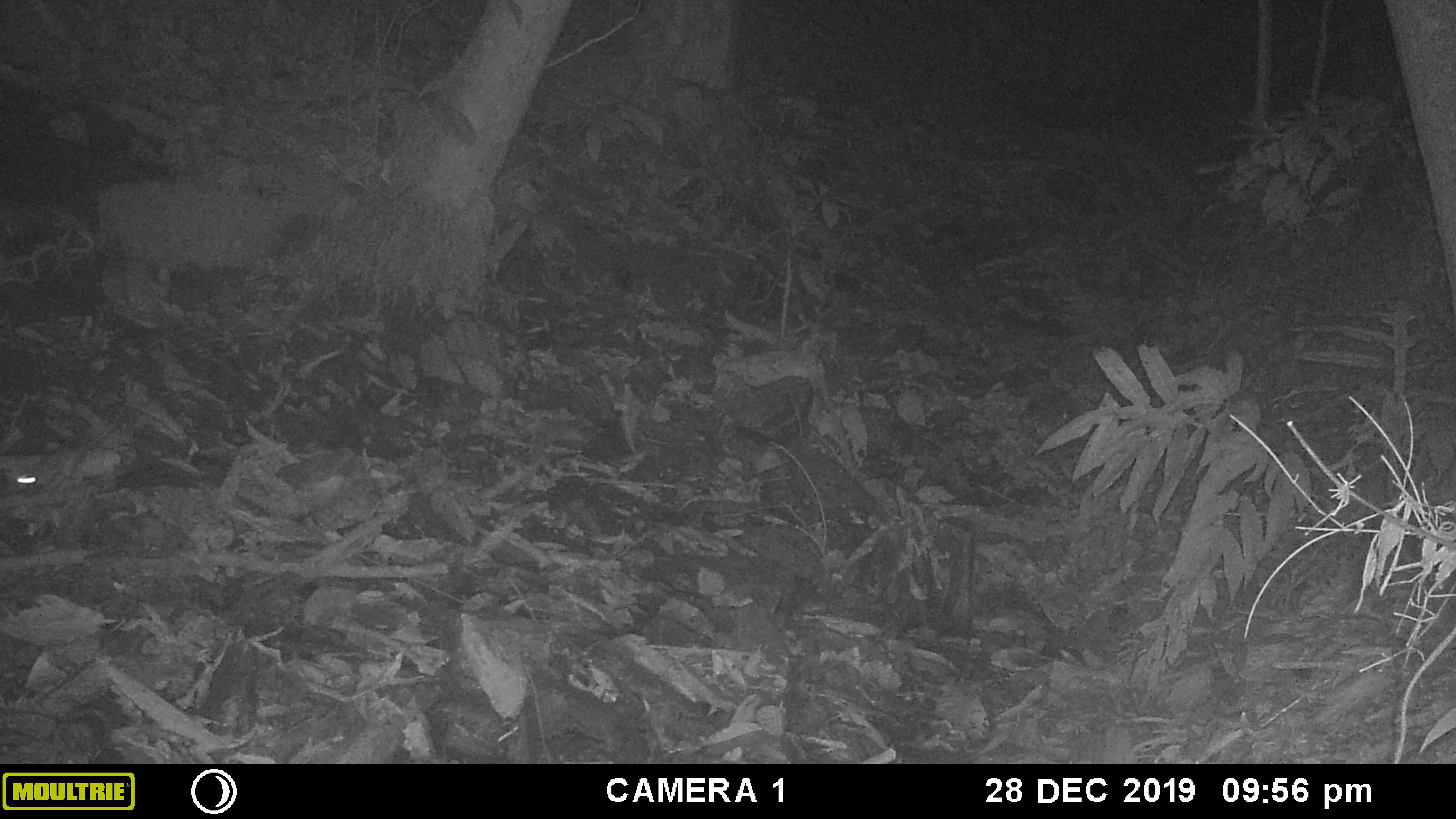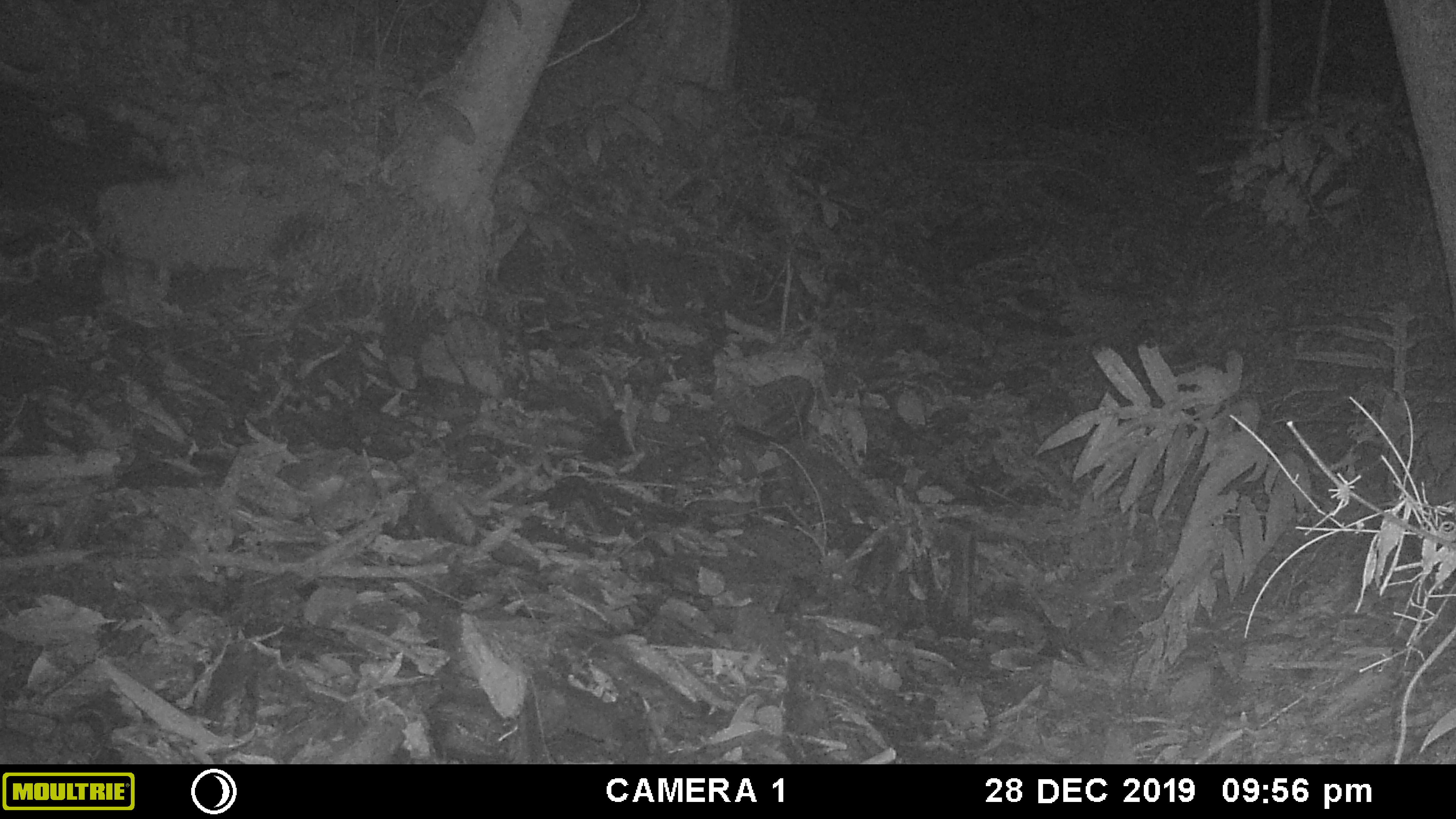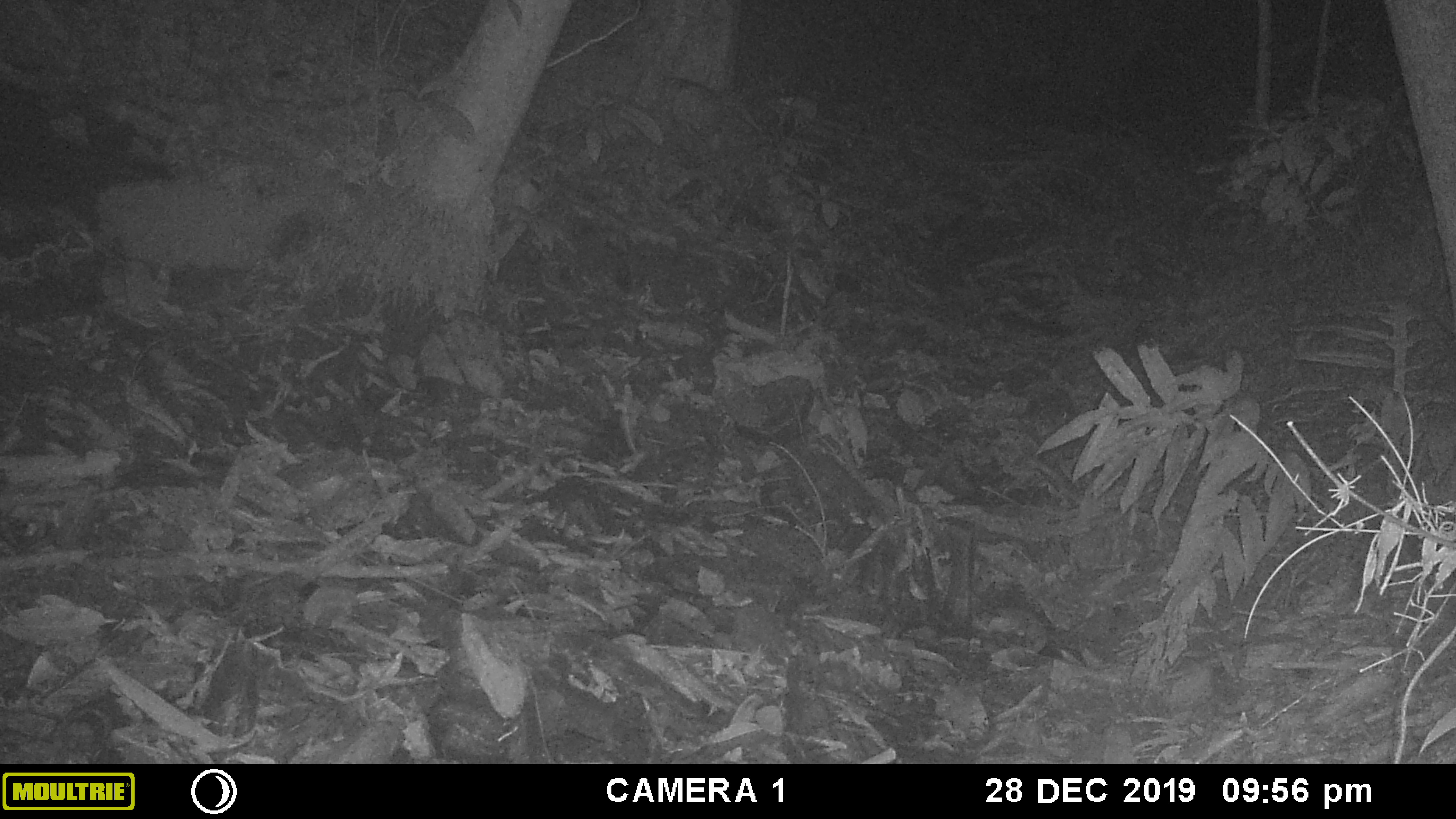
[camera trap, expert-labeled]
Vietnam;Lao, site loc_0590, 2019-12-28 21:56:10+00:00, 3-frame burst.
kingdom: Animalia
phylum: Chordata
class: Mammalia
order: Rodentia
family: Muridae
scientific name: Muridae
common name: old-world mice and rats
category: unidentified murid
Unidentified murid (old-world mice and rats) (Muridae). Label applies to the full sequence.